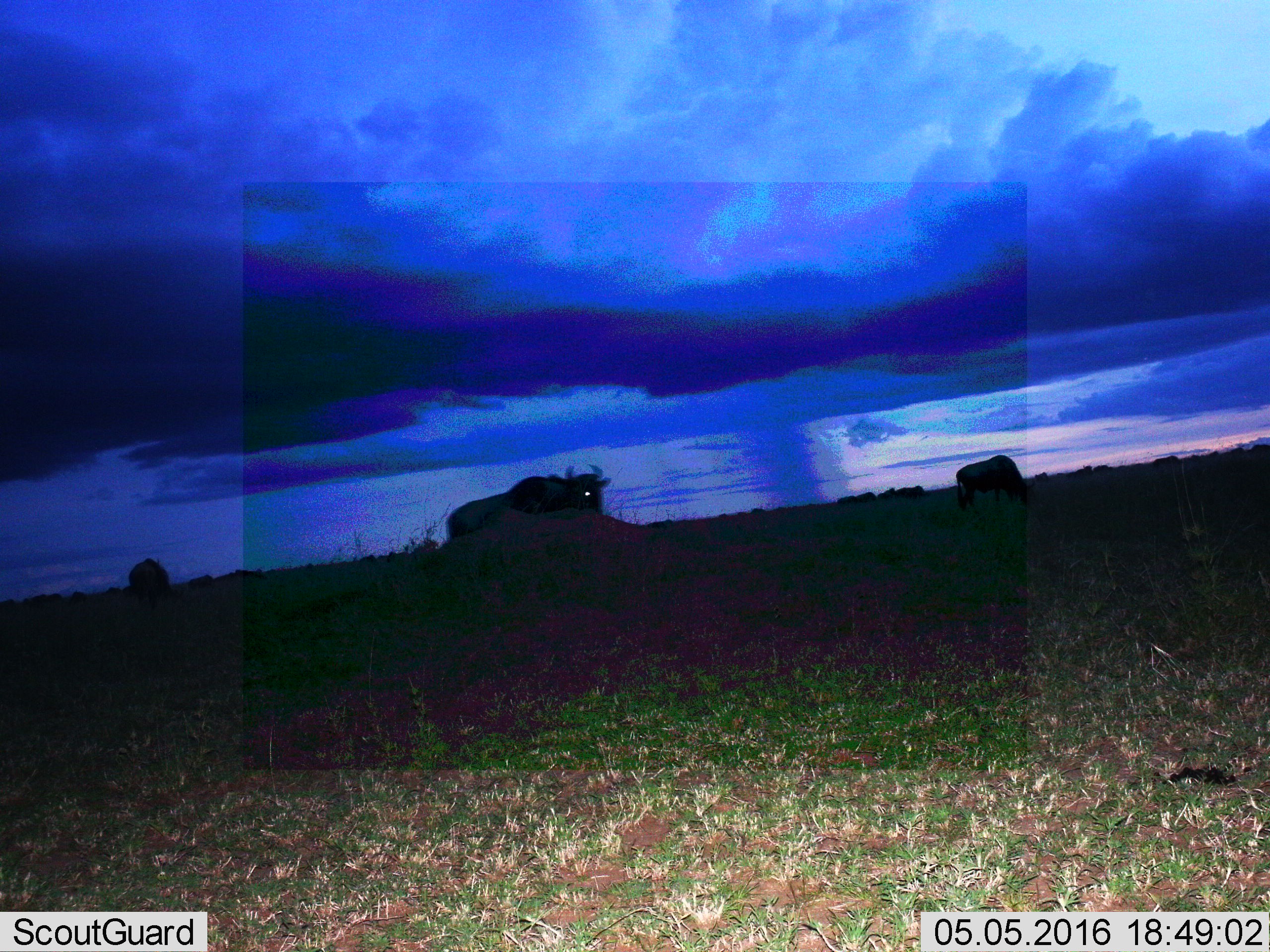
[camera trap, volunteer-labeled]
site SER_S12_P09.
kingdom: Animalia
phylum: Chordata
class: Mammalia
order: Artiodactyla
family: Bovidae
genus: Connochaetes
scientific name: Connochaetes taurinus taurinus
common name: blue wildebeest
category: wildebeestblue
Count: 11-50.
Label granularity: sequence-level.